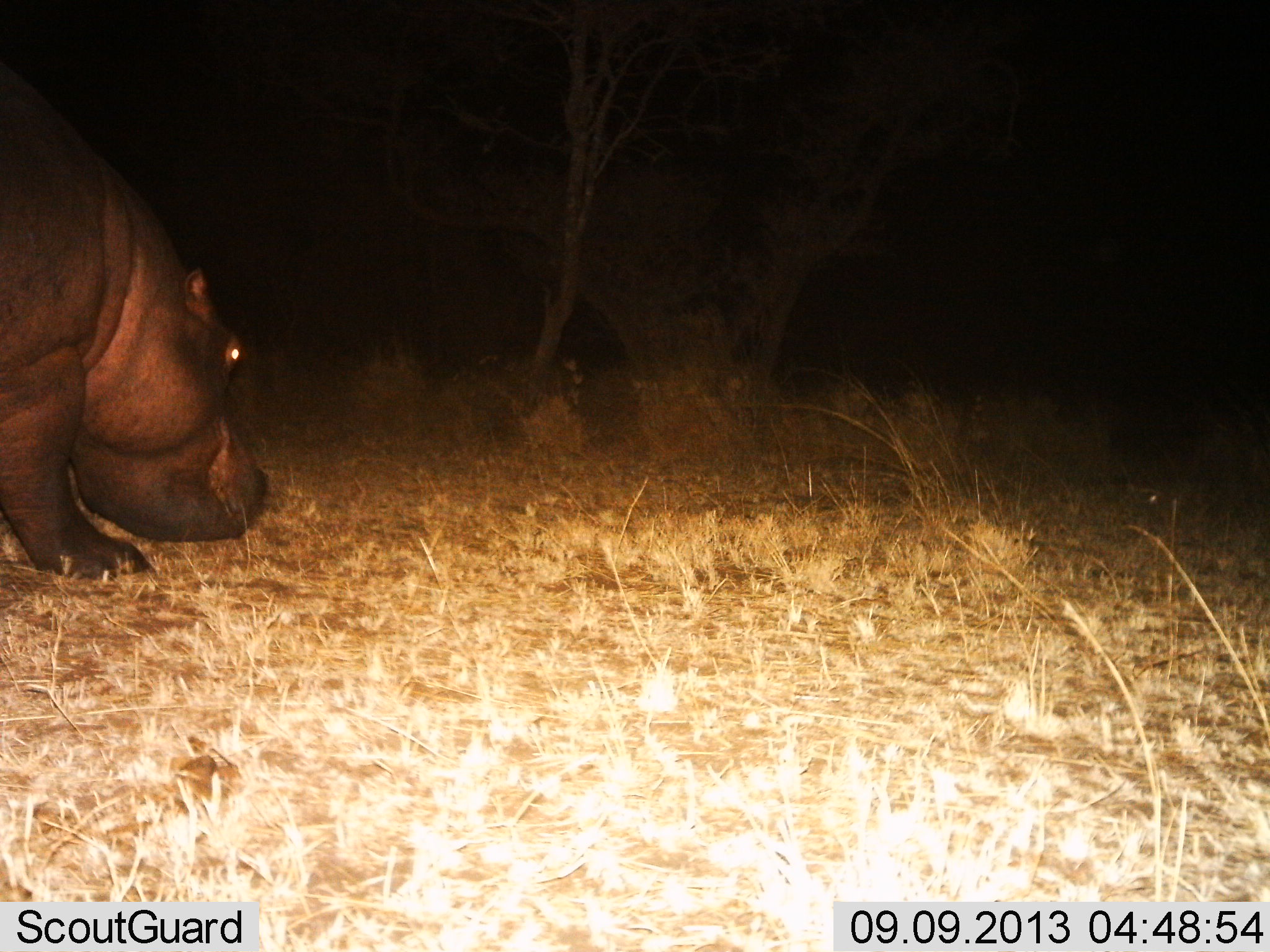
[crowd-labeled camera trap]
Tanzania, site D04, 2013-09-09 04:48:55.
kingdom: Animalia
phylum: Chordata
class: Mammalia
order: Artiodactyla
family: Hippopotamidae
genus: Hippopotamus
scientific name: Hippopotamus amphibius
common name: hippopotamus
Hippopotamus (Hippopotamus amphibius), count 1. Behavior (volunteer vote fractions): standing 10%, resting 0%, moving 50%, interacting 0%. Young present (vote fraction): 0%. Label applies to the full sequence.